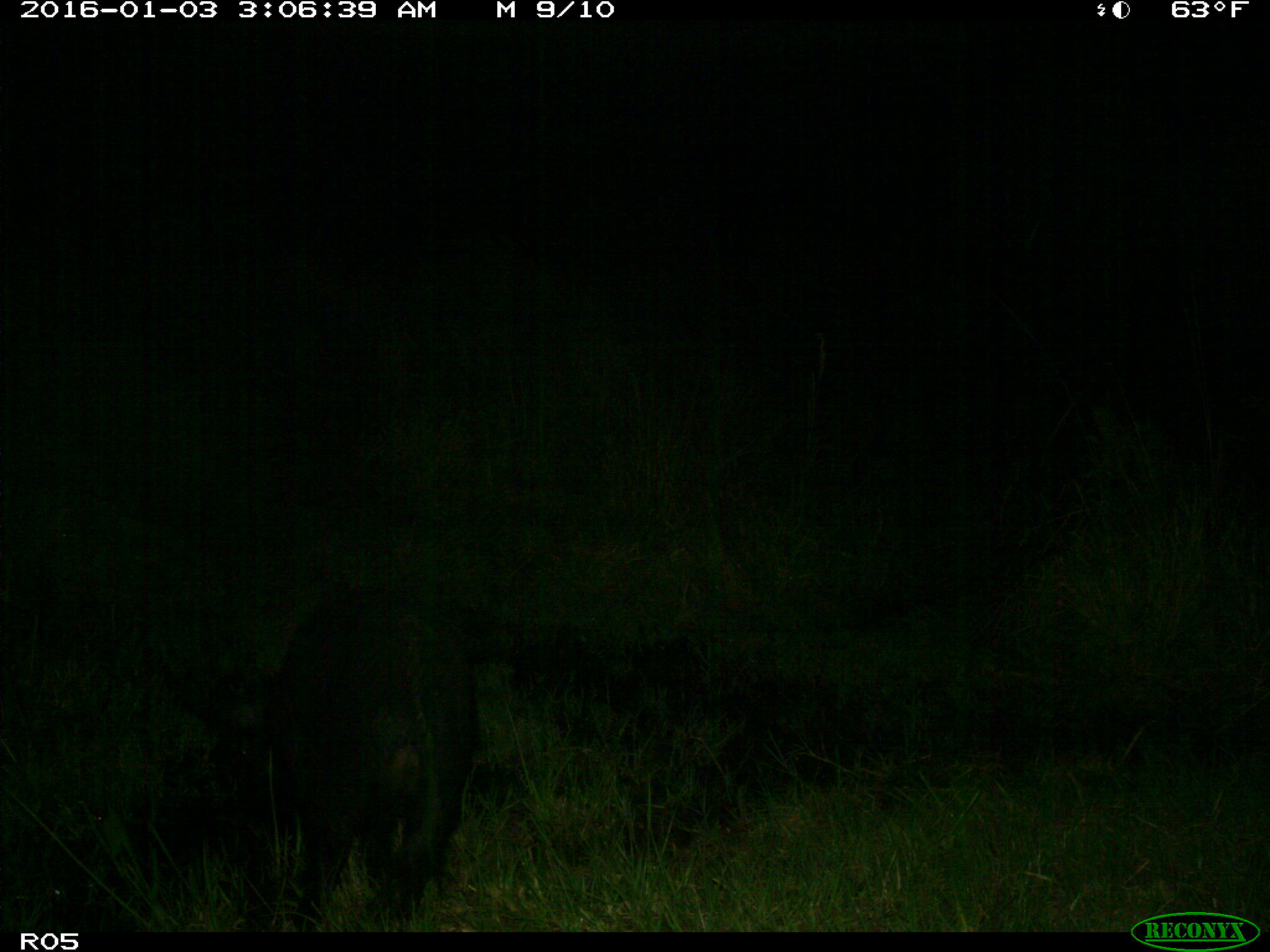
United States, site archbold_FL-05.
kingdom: Animalia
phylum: Chordata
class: Mammalia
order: Artiodactyla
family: Suidae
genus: Sus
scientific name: Sus scrofa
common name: wild boar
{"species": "Sus scrofa (wild boar)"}